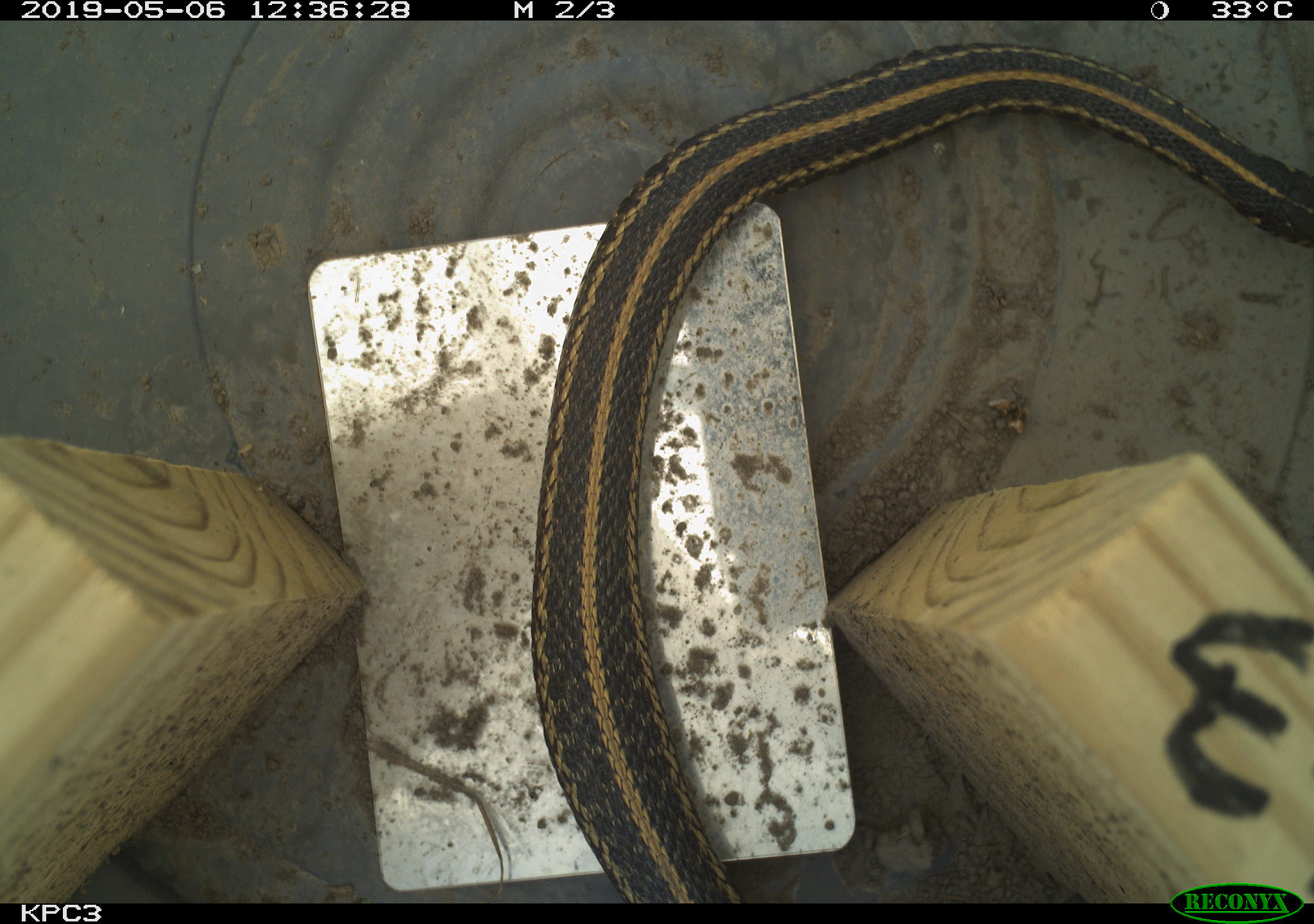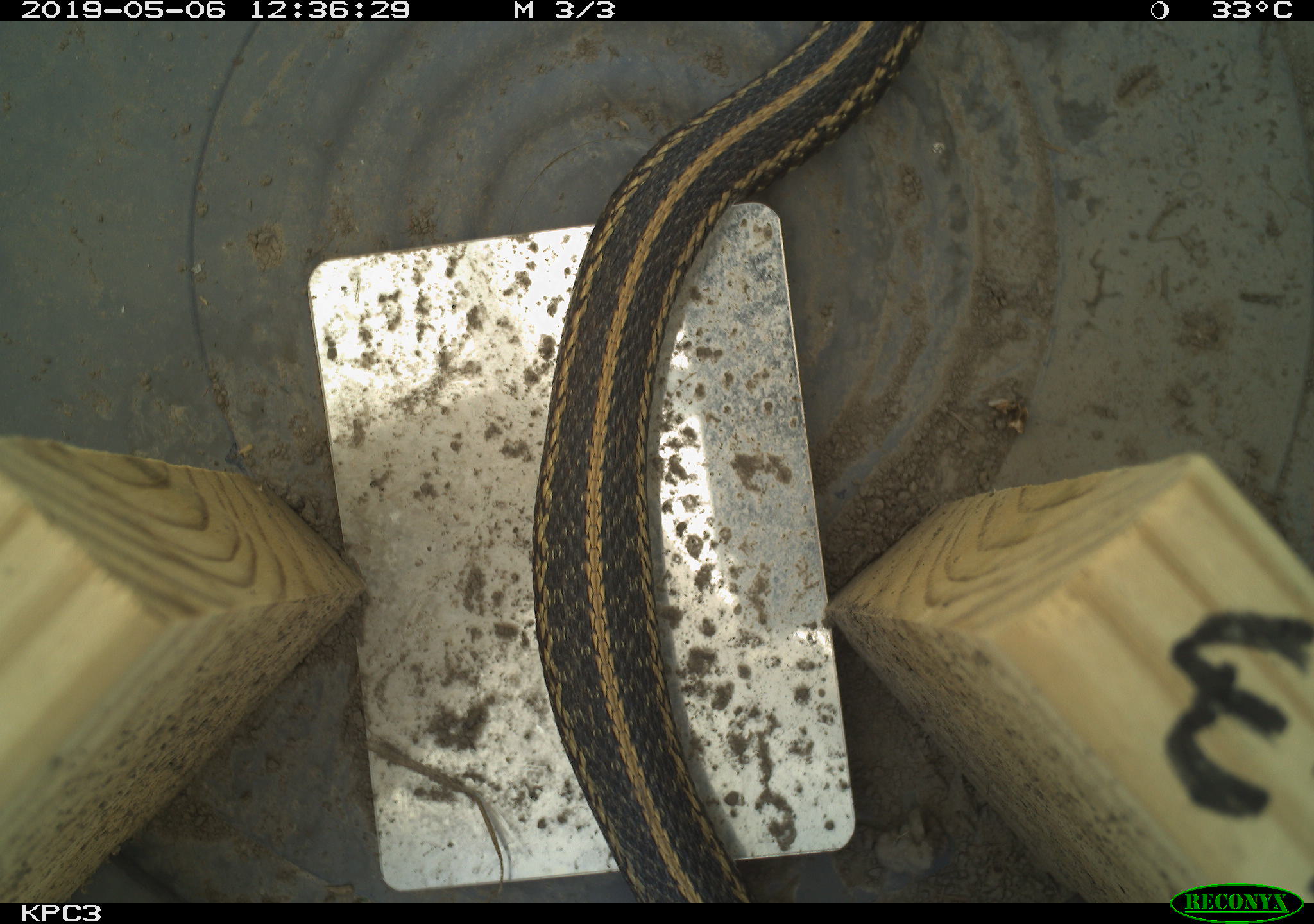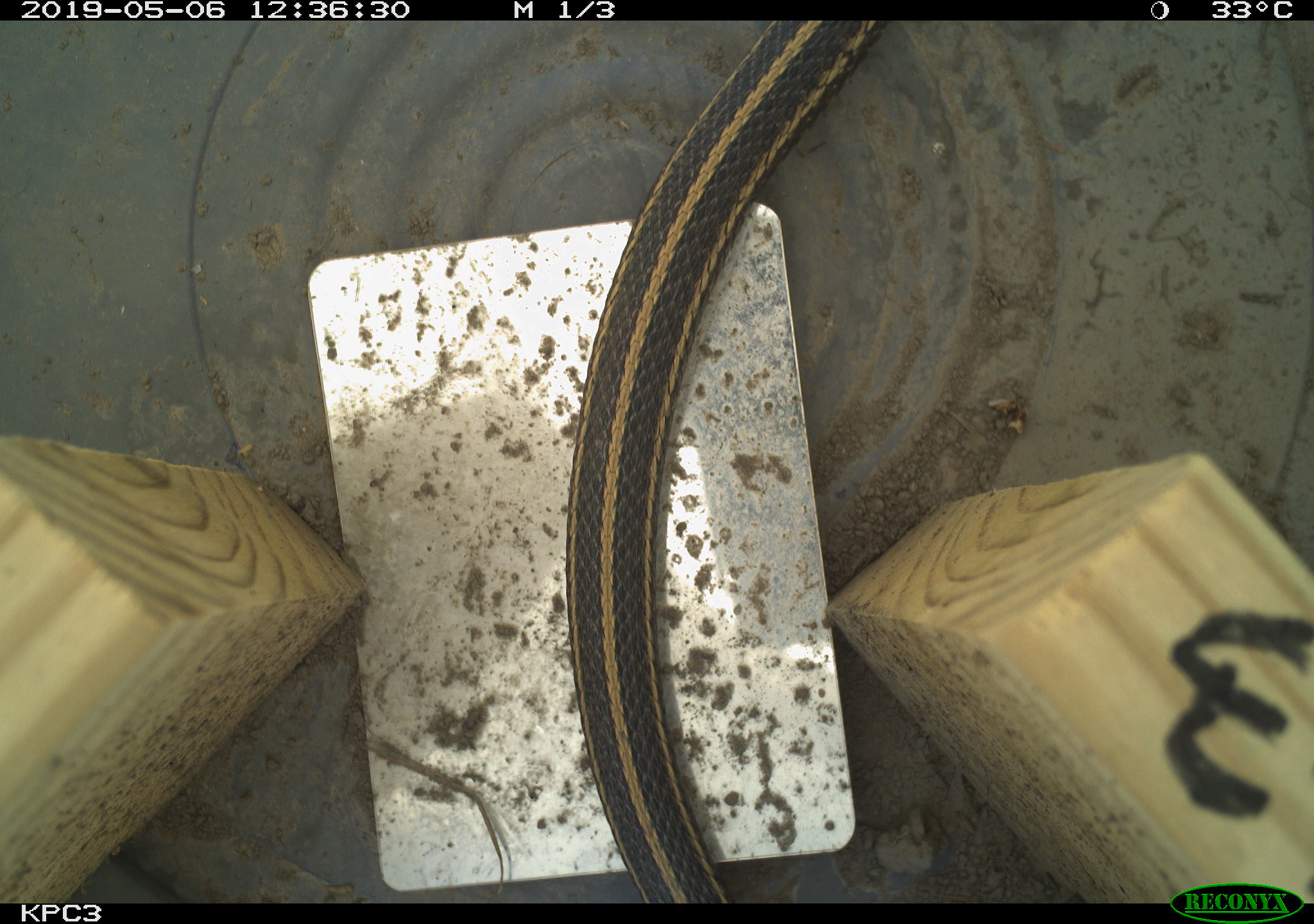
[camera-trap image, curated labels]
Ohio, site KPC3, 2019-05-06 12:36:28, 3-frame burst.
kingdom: Animalia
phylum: Chordata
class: Reptilia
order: Squamata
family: Colubridae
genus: Thamnophis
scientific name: Thamnophis radix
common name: plains gartersnake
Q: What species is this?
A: Plains gartersnake (Thamnophis radix).